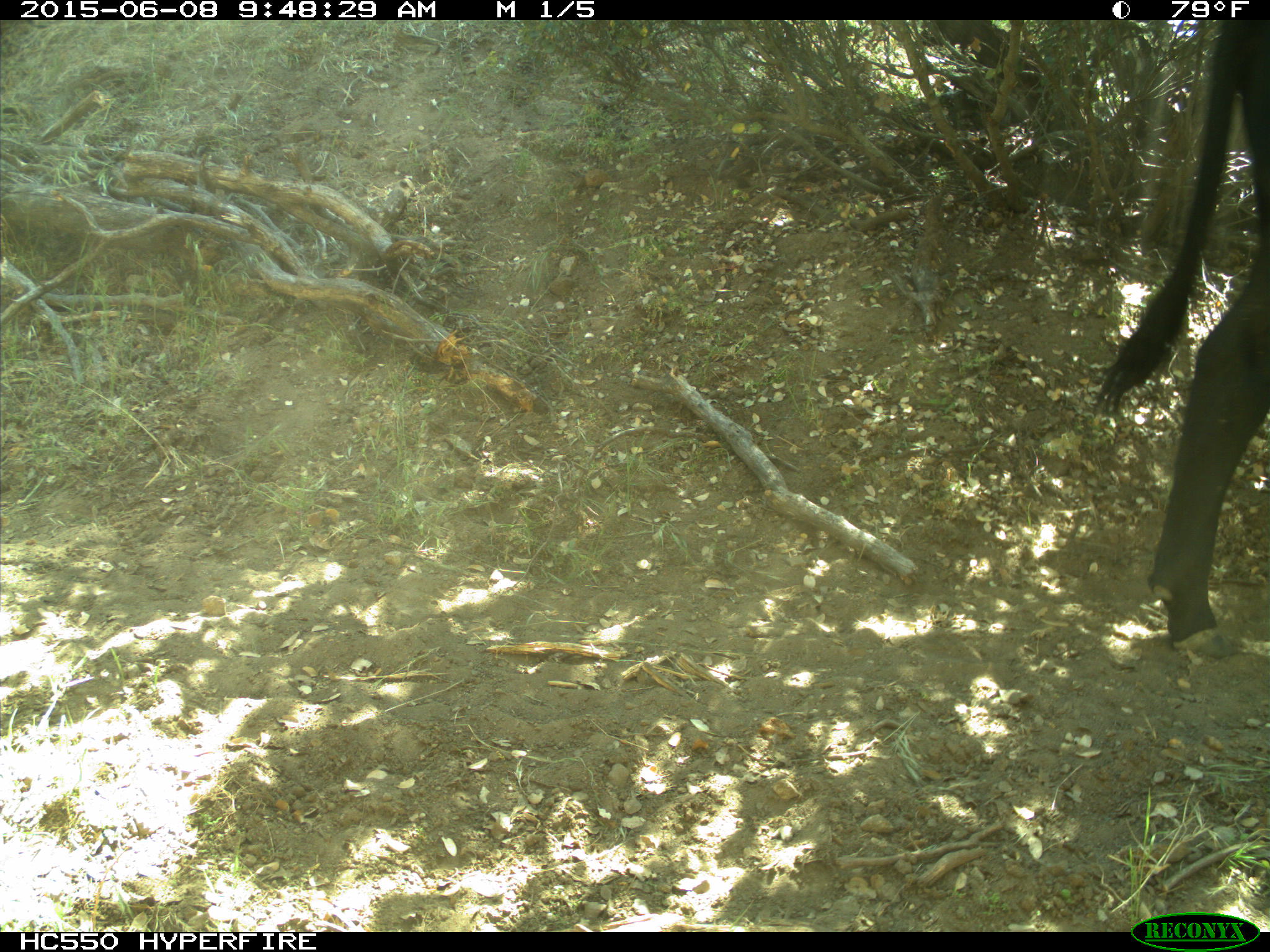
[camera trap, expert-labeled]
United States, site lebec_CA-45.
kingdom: Animalia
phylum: Chordata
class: Mammalia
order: Artiodactyla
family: Bovidae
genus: Bos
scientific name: Bos taurus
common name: domestic cow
Bos taurus (domestic cow).